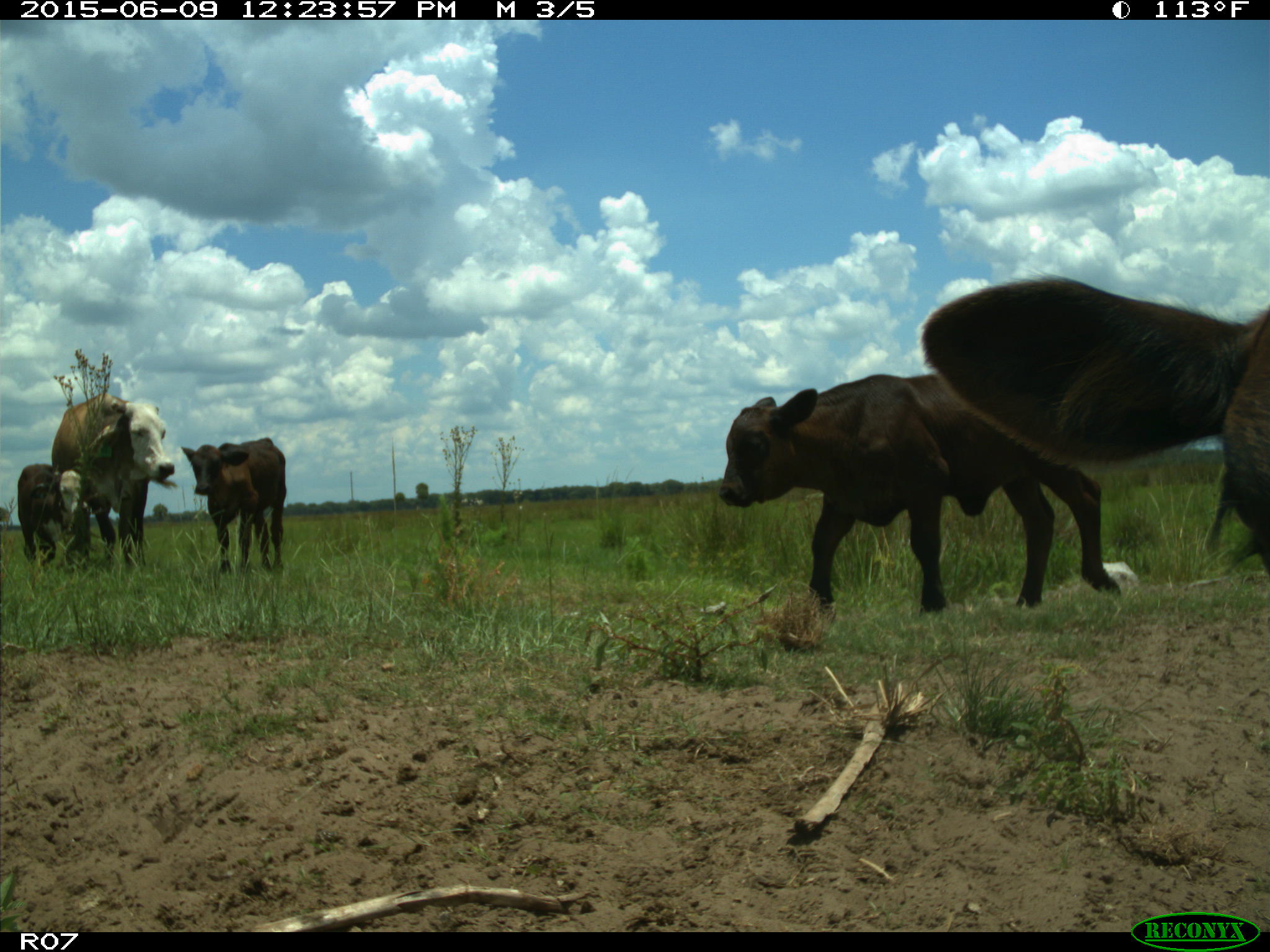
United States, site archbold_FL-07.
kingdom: Animalia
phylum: Chordata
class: Mammalia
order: Artiodactyla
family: Bovidae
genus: Bos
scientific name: Bos taurus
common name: domestic cow